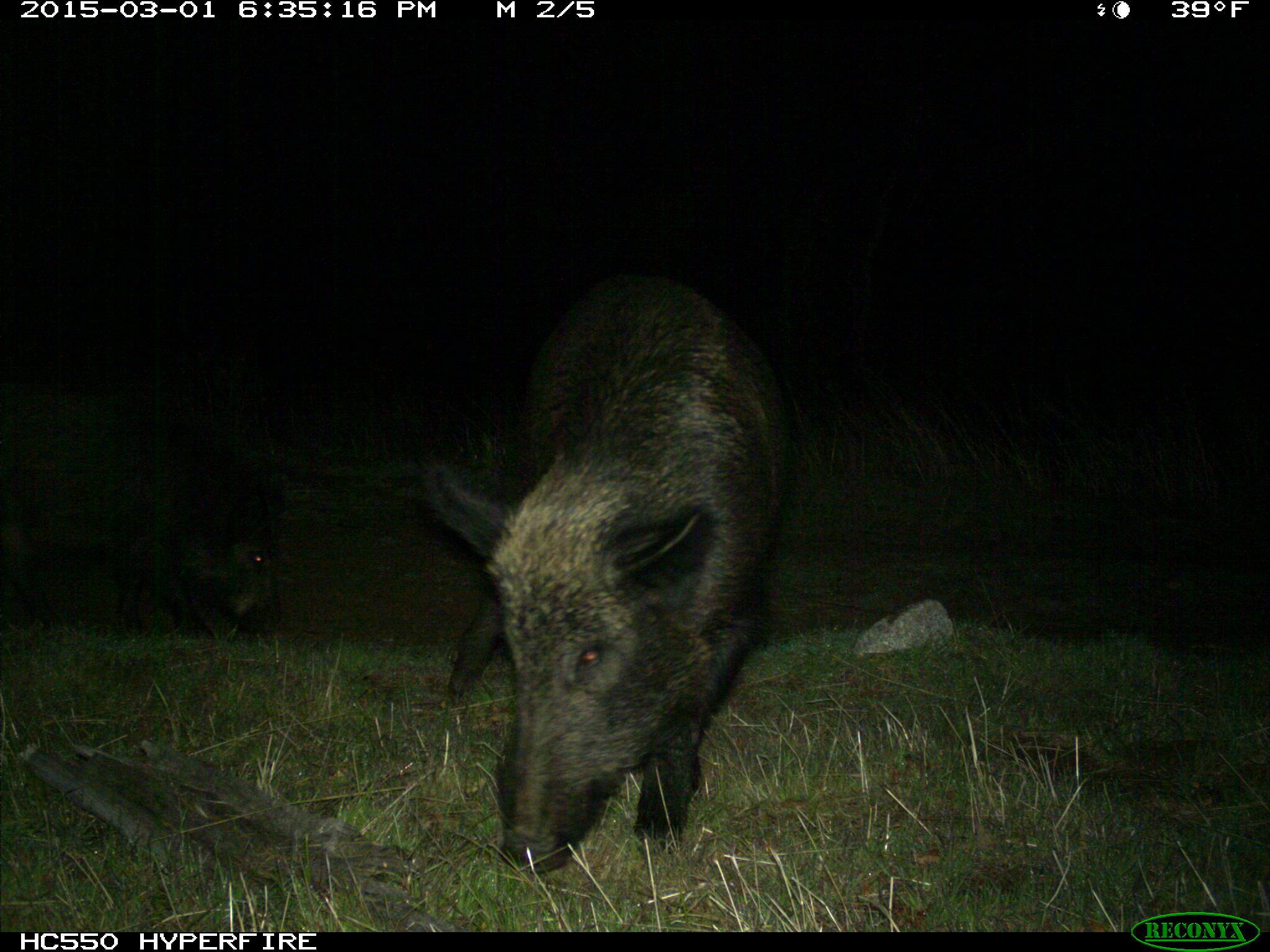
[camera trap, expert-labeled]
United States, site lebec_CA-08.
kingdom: Animalia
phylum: Chordata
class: Mammalia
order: Artiodactyla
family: Suidae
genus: Sus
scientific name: Sus scrofa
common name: wild boar